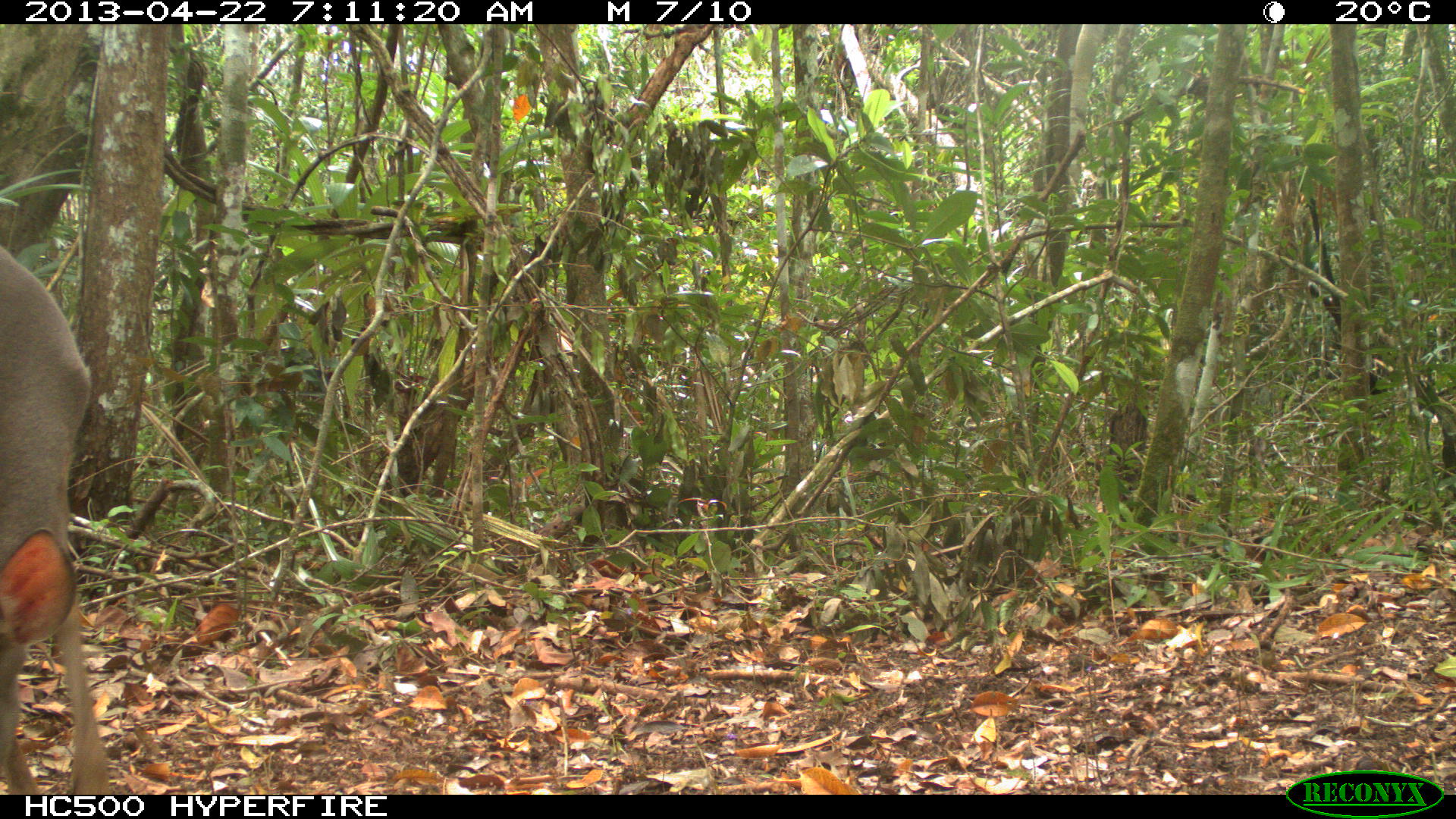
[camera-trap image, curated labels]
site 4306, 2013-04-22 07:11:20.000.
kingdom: Animalia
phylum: Chordata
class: Mammalia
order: Artiodactyla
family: Cervidae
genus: Odocoileus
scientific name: Odocoileus virginianus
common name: white-tailed deer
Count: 1.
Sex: female.